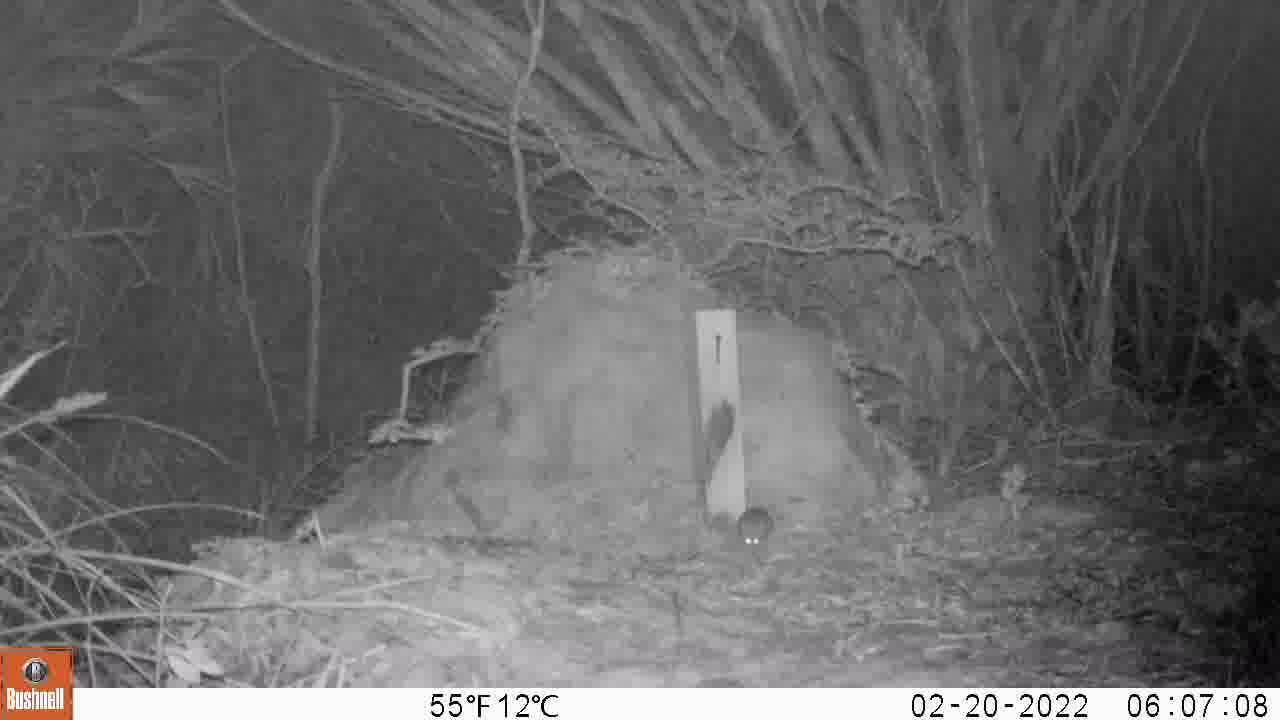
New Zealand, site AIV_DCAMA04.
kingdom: Animalia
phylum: Chordata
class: Mammalia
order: Rodentia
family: Muridae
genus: Mus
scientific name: Mus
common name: mouse